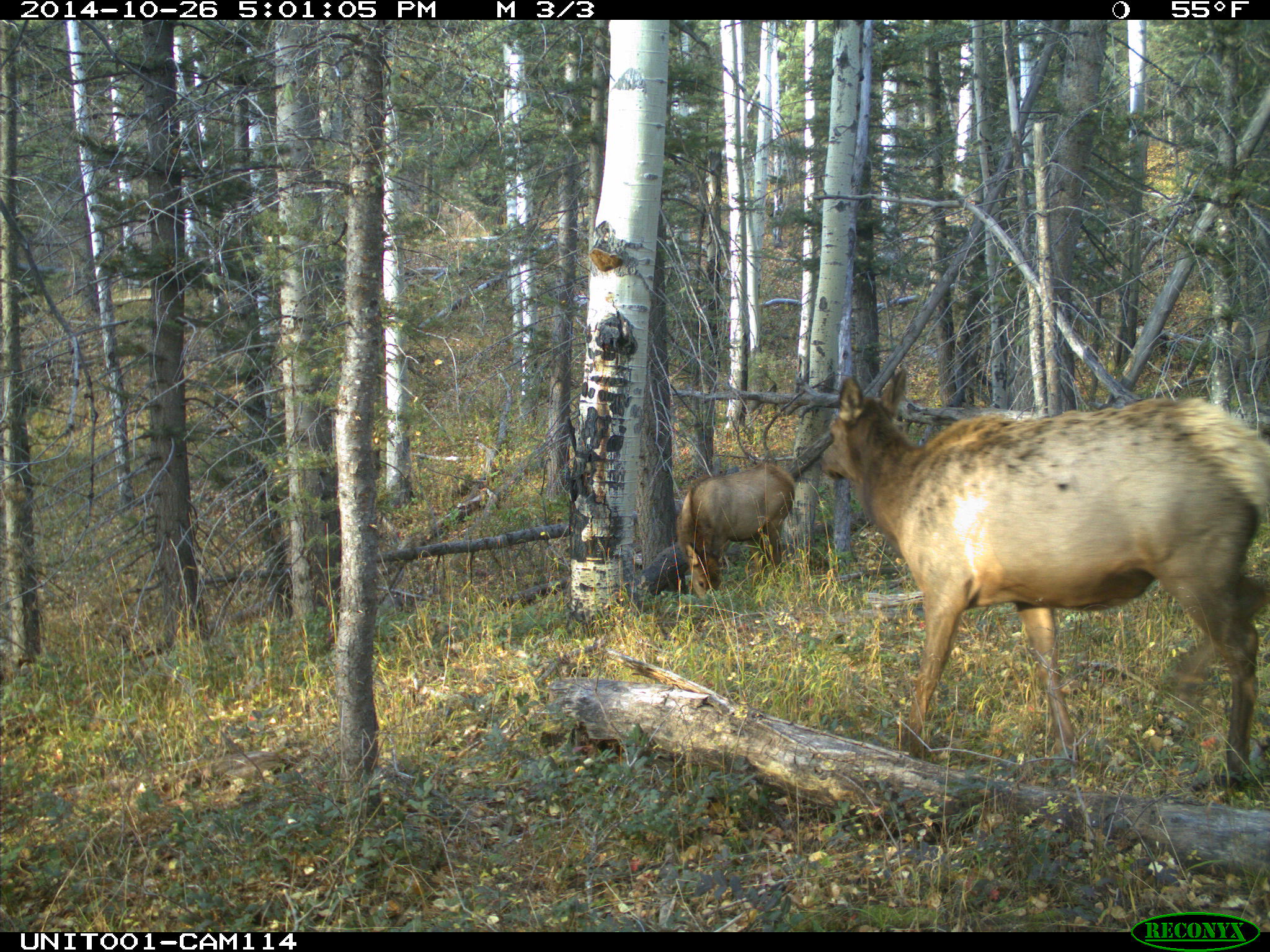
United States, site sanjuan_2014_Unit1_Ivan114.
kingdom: Animalia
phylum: Chordata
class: Mammalia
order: Artiodactyla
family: Cervidae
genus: Cervus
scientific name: Cervus elaphus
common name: red deer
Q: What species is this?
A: Cervus elaphus (red deer).